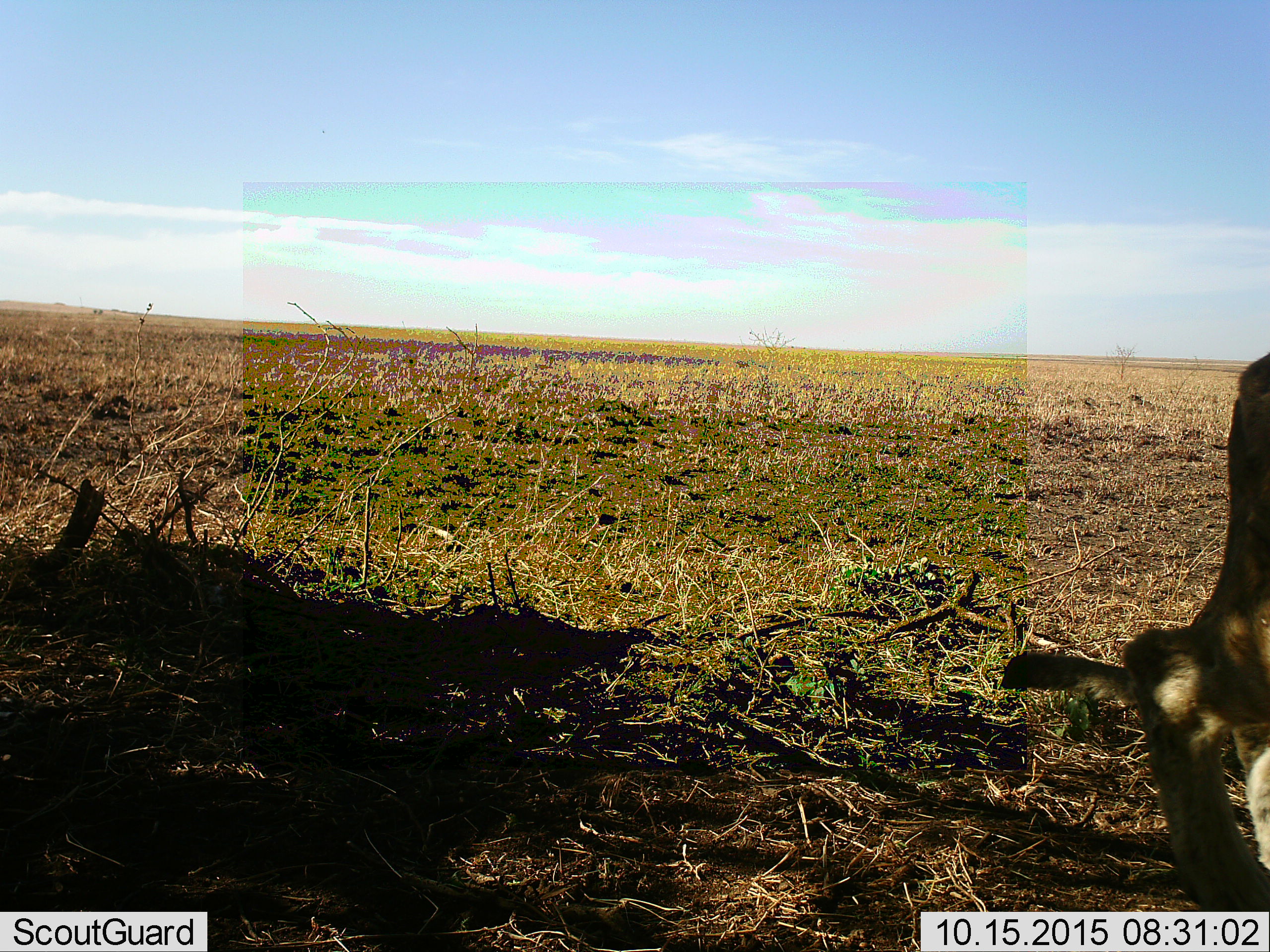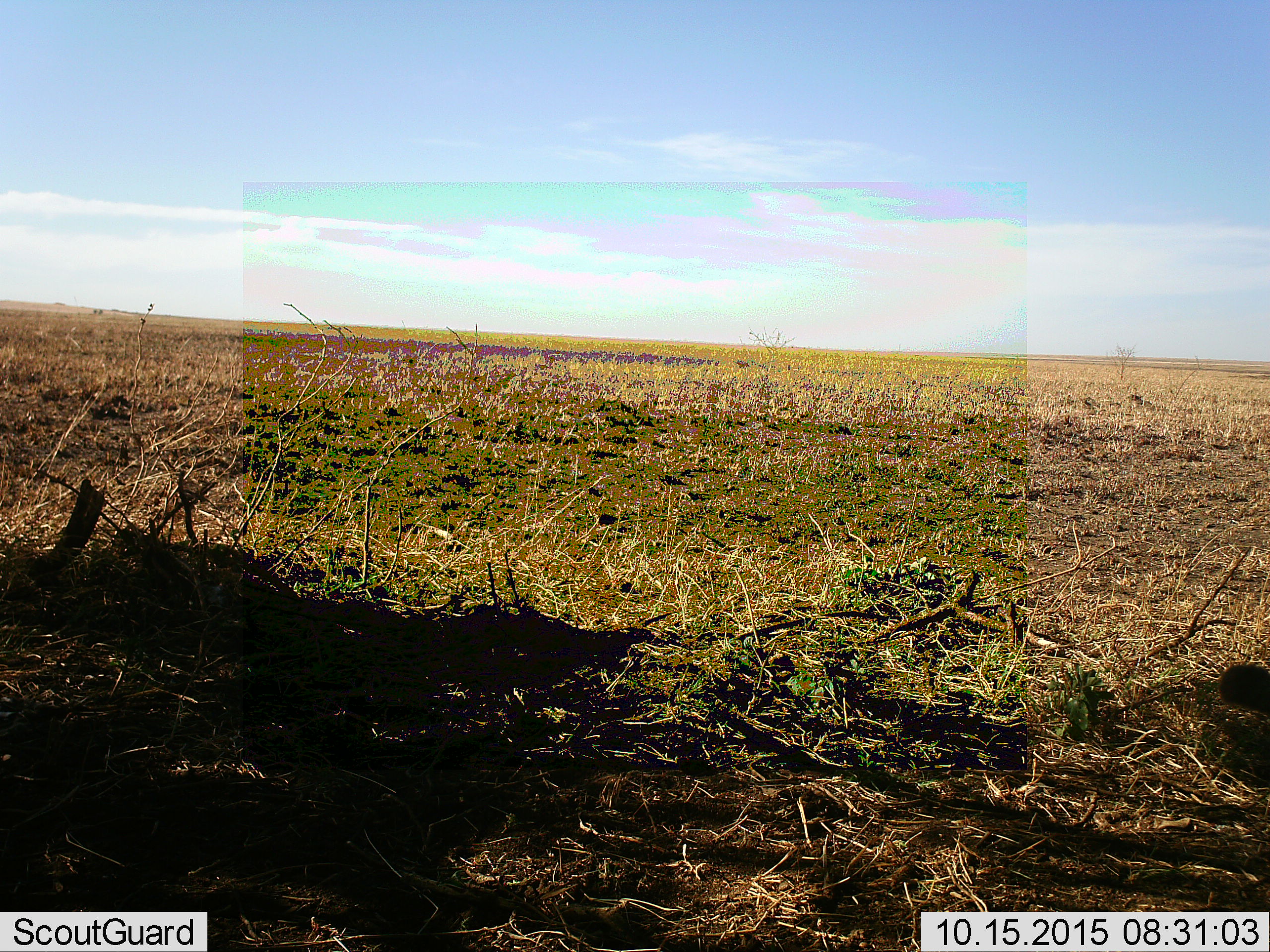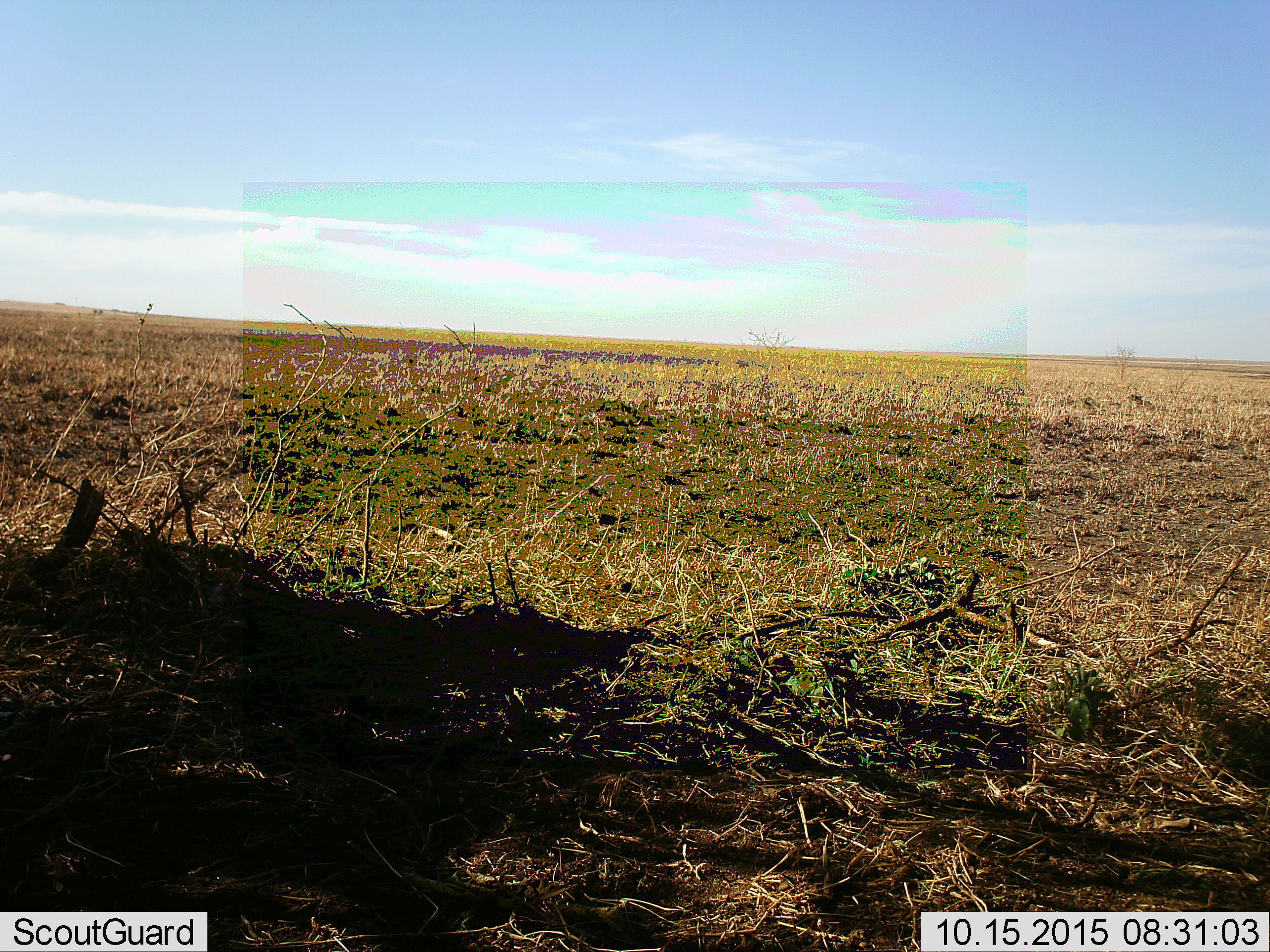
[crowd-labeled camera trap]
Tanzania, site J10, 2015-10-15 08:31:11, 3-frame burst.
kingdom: Animalia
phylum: Chordata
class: Mammalia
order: Carnivora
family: Felidae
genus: Panthera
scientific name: Panthera leo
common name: lion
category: lioncub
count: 1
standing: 0%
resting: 0%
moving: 100%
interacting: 0%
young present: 100%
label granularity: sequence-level